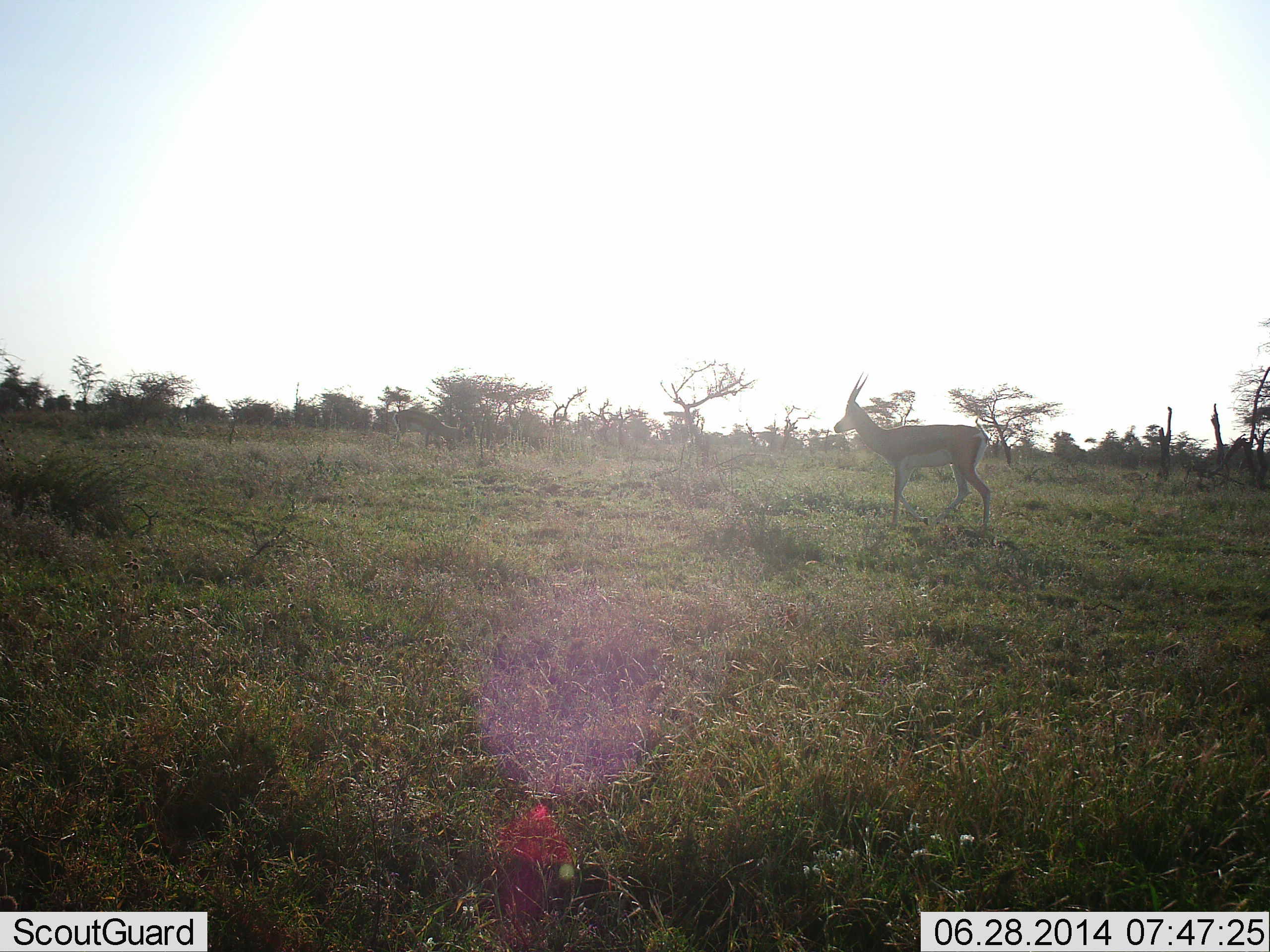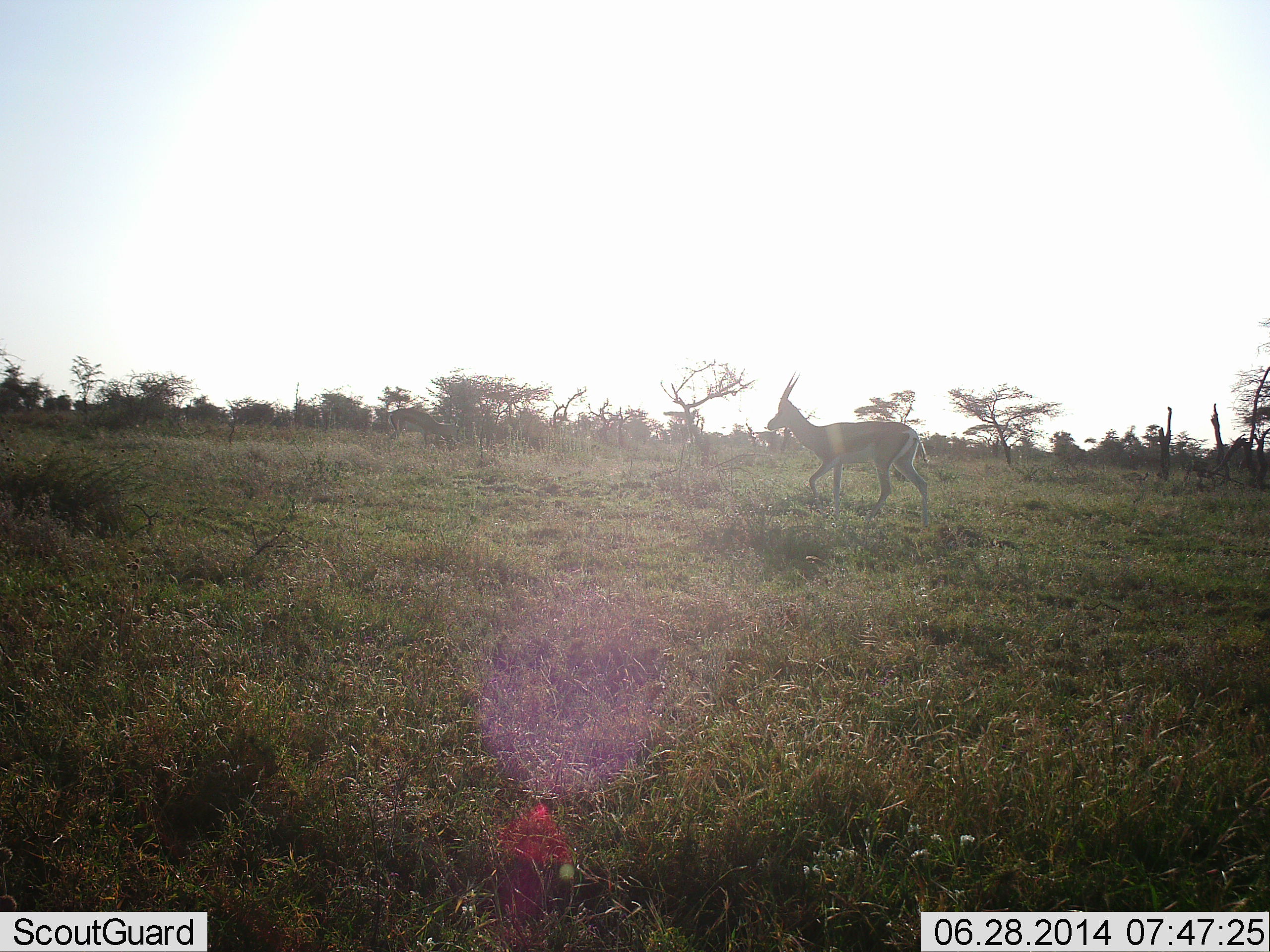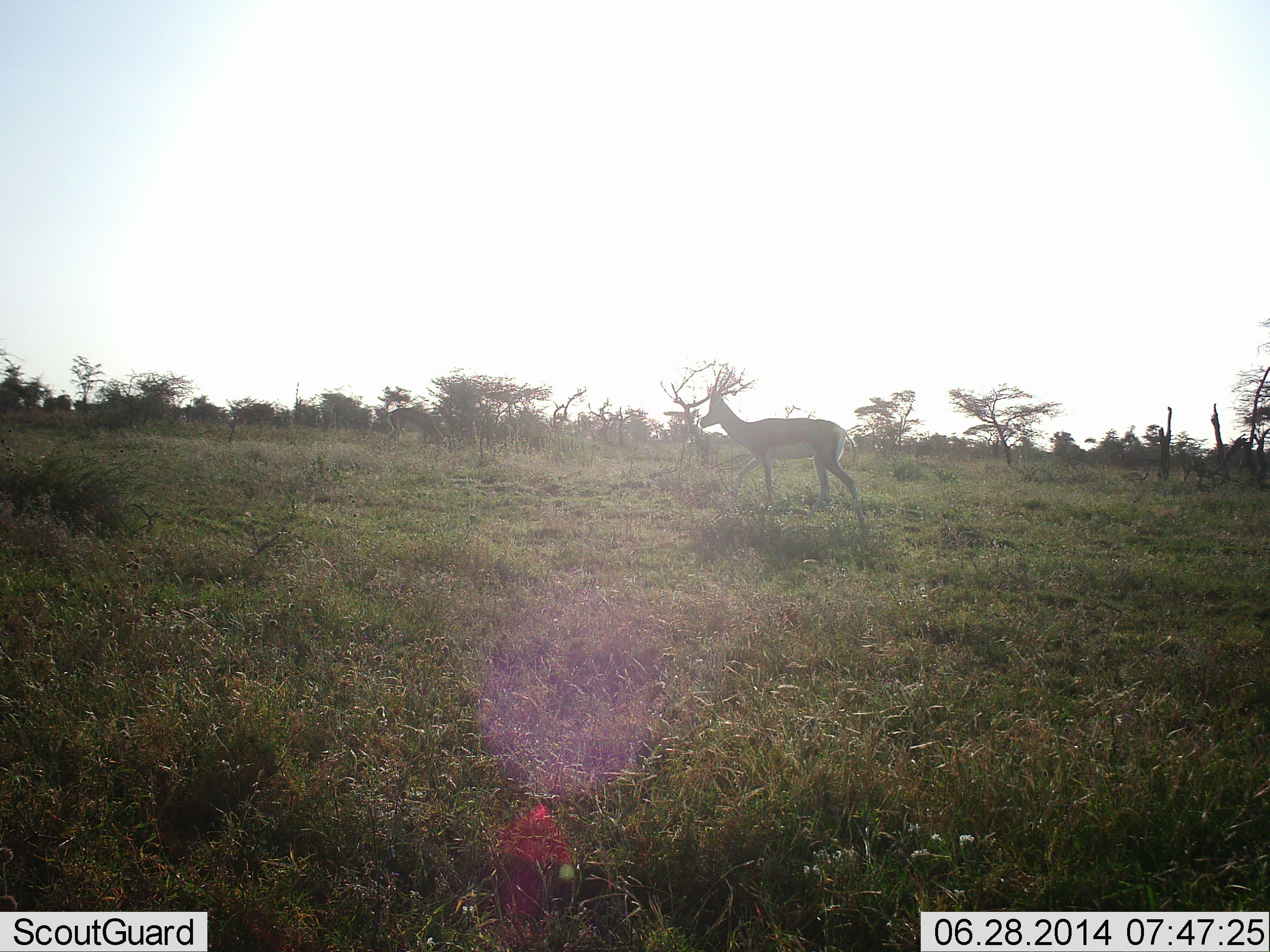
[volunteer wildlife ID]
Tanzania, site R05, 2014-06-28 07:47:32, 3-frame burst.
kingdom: Animalia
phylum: Chordata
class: Mammalia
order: Artiodactyla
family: Bovidae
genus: Nanger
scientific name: Nanger granti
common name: grant's gazelle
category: gazellegrants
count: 1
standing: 0%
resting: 0%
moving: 100%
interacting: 0%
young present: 0%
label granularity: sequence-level